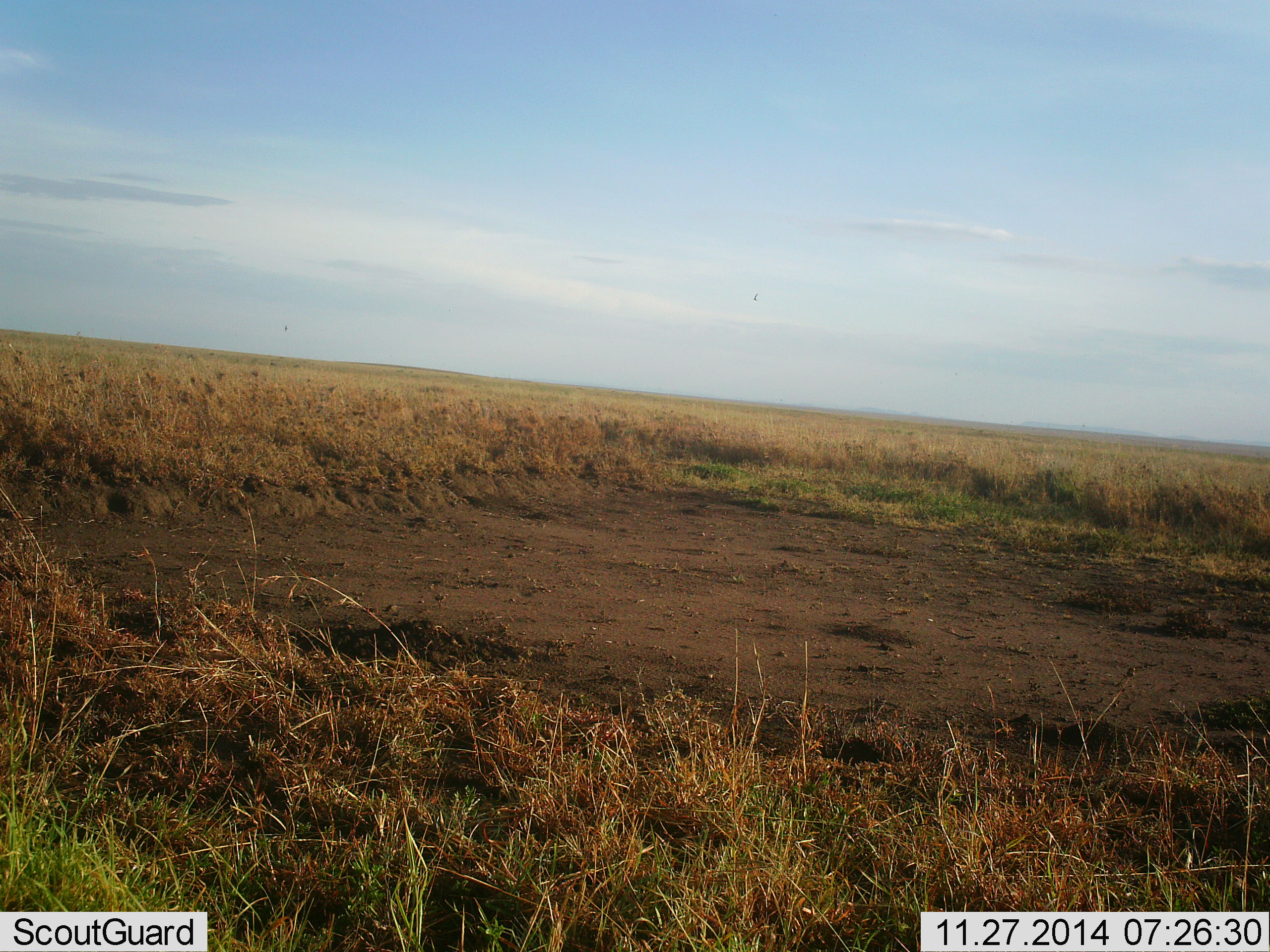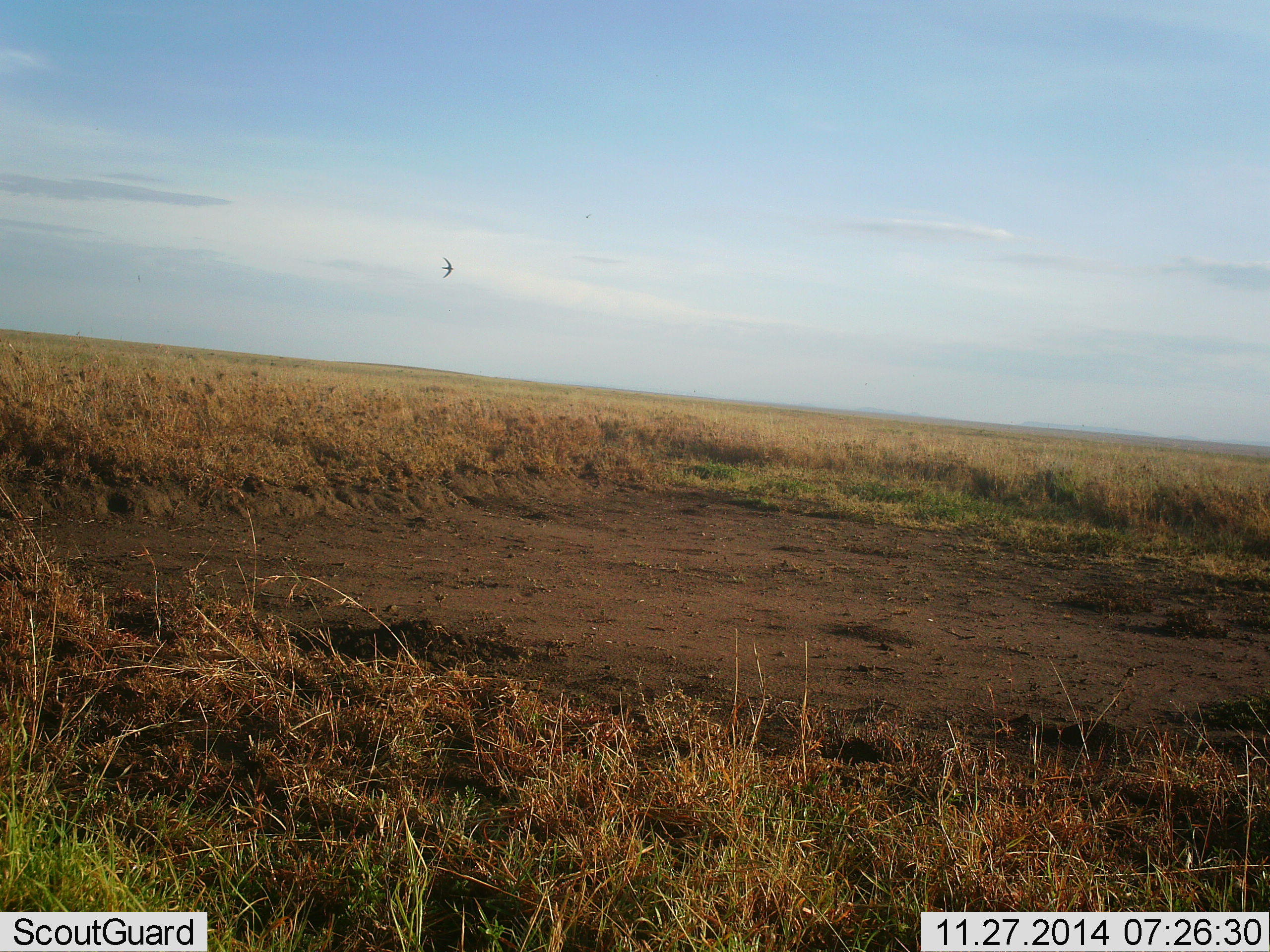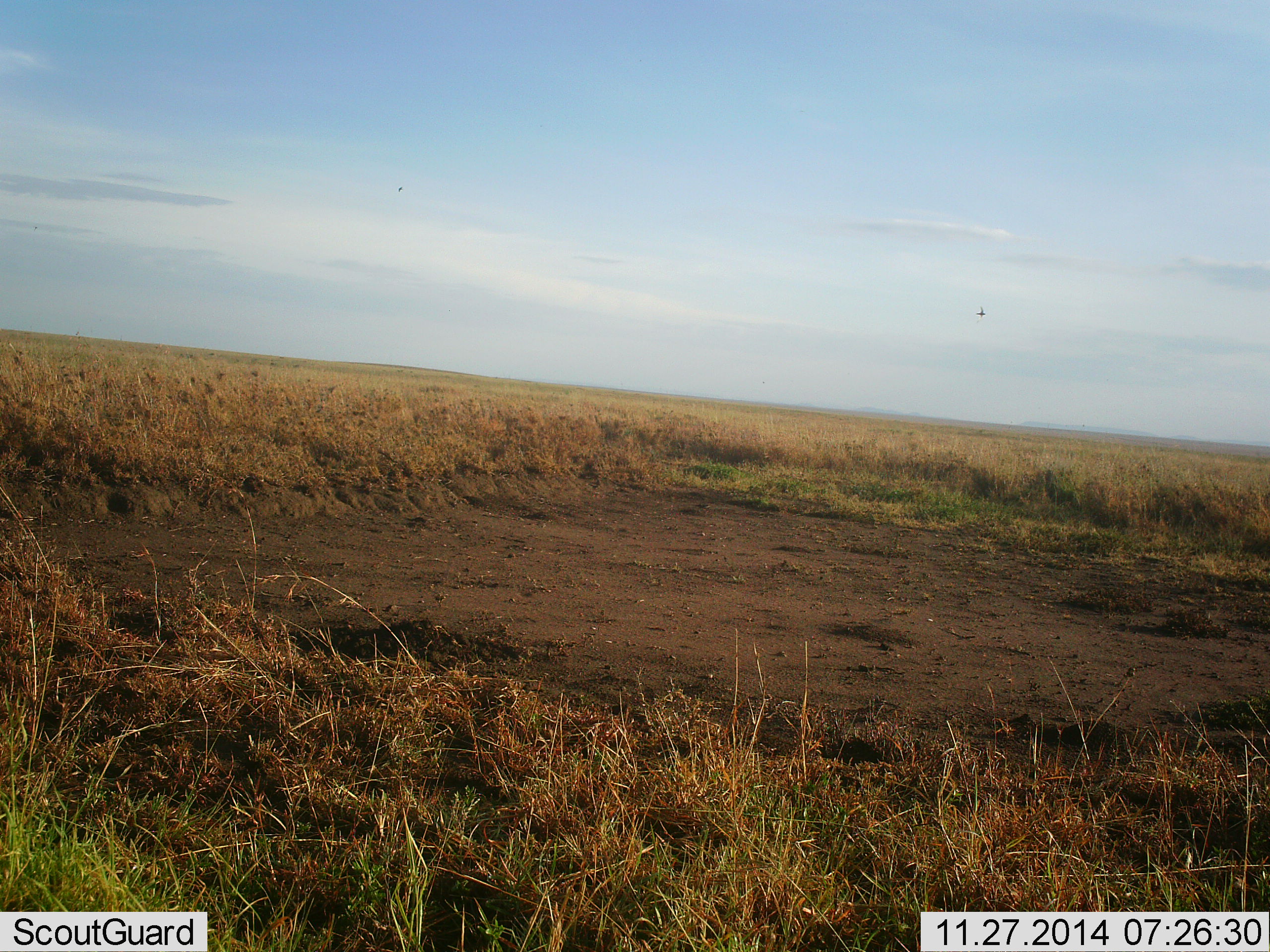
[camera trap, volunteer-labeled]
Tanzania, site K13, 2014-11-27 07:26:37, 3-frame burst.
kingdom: Animalia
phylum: Chordata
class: Aves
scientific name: Aves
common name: bird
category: otherbird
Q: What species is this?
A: Otherbird (bird) (Aves).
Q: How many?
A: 1.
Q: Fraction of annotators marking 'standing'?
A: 0%.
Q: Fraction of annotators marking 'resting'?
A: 0%.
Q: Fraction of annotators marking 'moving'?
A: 100%.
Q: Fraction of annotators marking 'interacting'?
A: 0%.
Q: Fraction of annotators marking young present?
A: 0%.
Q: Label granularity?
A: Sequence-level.